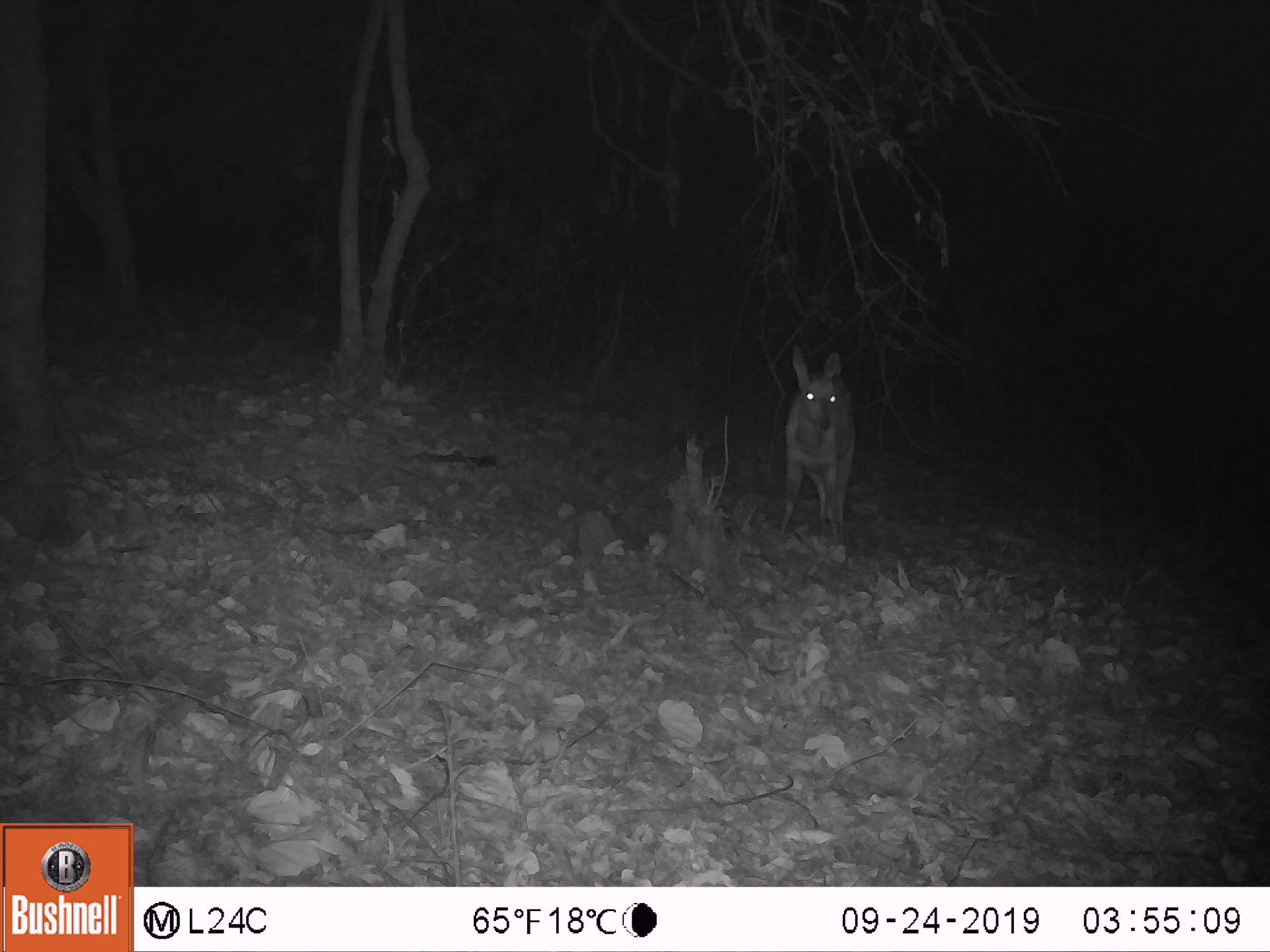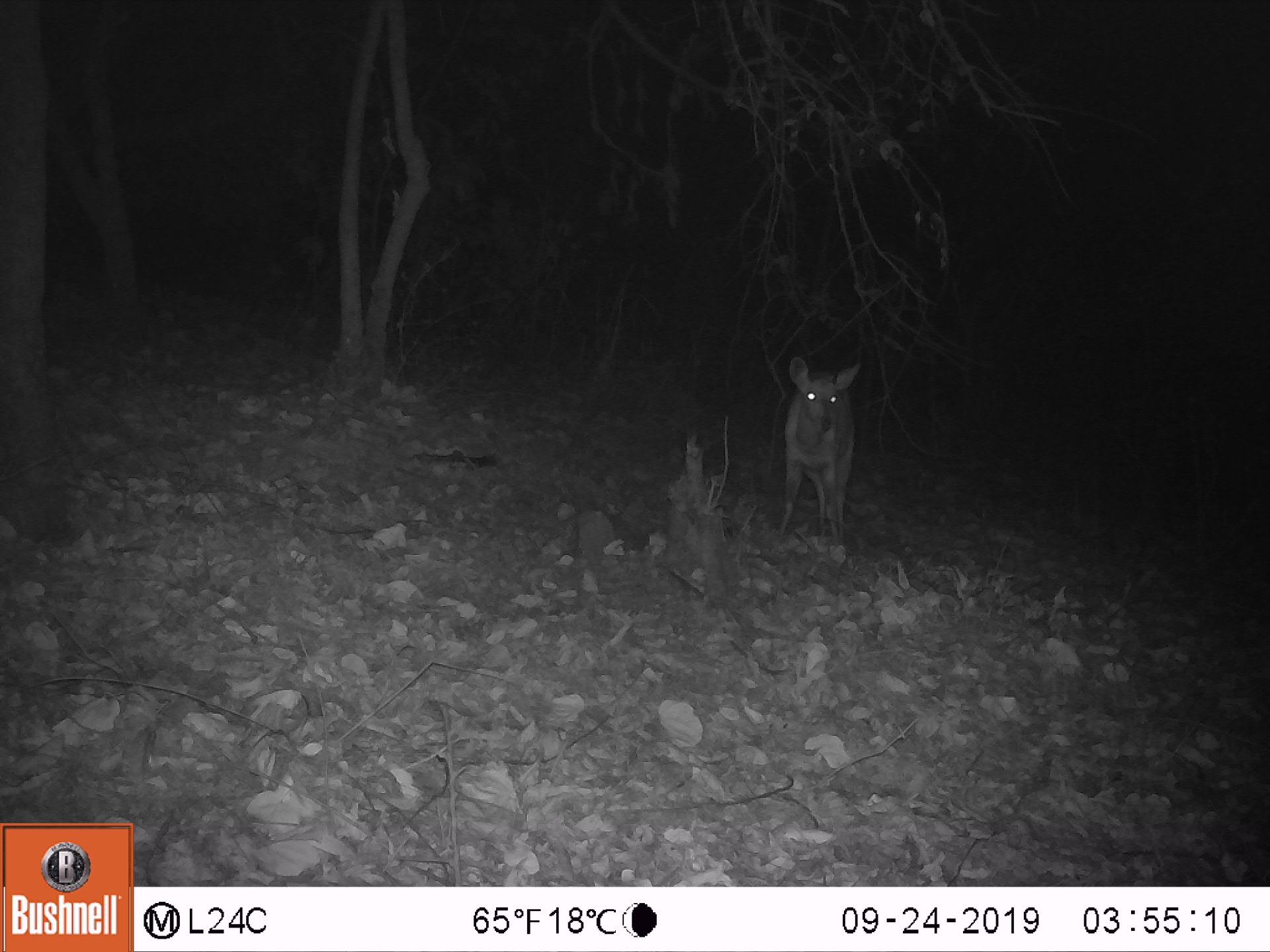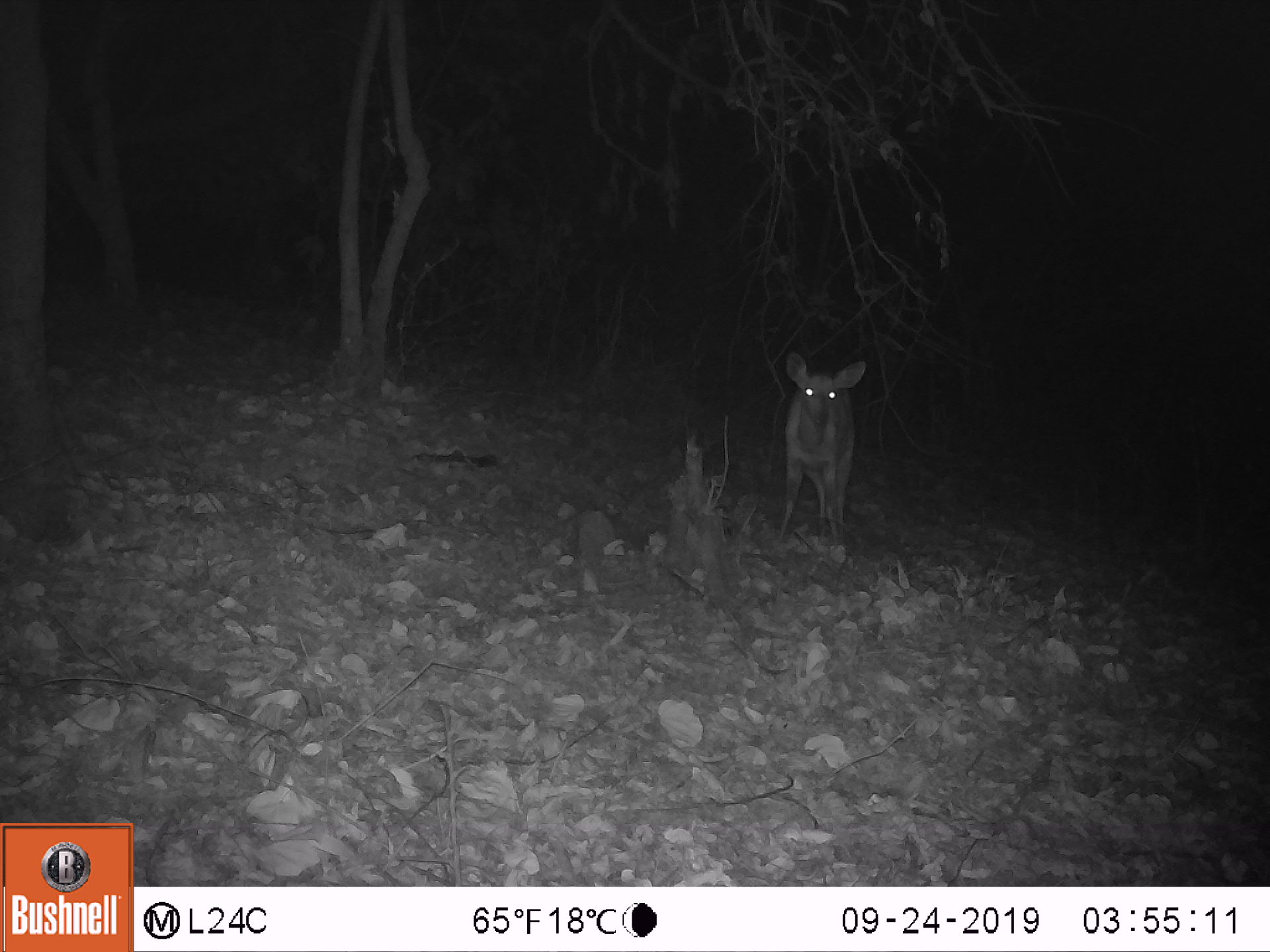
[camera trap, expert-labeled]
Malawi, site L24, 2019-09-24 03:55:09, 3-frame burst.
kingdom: Animalia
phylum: Chordata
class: Mammalia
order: Artiodactyla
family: Bovidae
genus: Tragelaphus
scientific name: Tragelaphus sylvaticus sylvaticus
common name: cape bushbuck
Cape bushbuck (Tragelaphus sylvaticus sylvaticus), count 1.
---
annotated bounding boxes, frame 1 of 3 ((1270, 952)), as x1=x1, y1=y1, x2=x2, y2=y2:
cape bushbuck: x1=780, y1=341, x2=858, y2=551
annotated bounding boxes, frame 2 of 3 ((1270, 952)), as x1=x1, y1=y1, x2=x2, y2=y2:
cape bushbuck: x1=779, y1=352, x2=867, y2=543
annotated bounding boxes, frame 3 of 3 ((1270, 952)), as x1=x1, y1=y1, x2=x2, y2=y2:
cape bushbuck: x1=770, y1=343, x2=880, y2=551